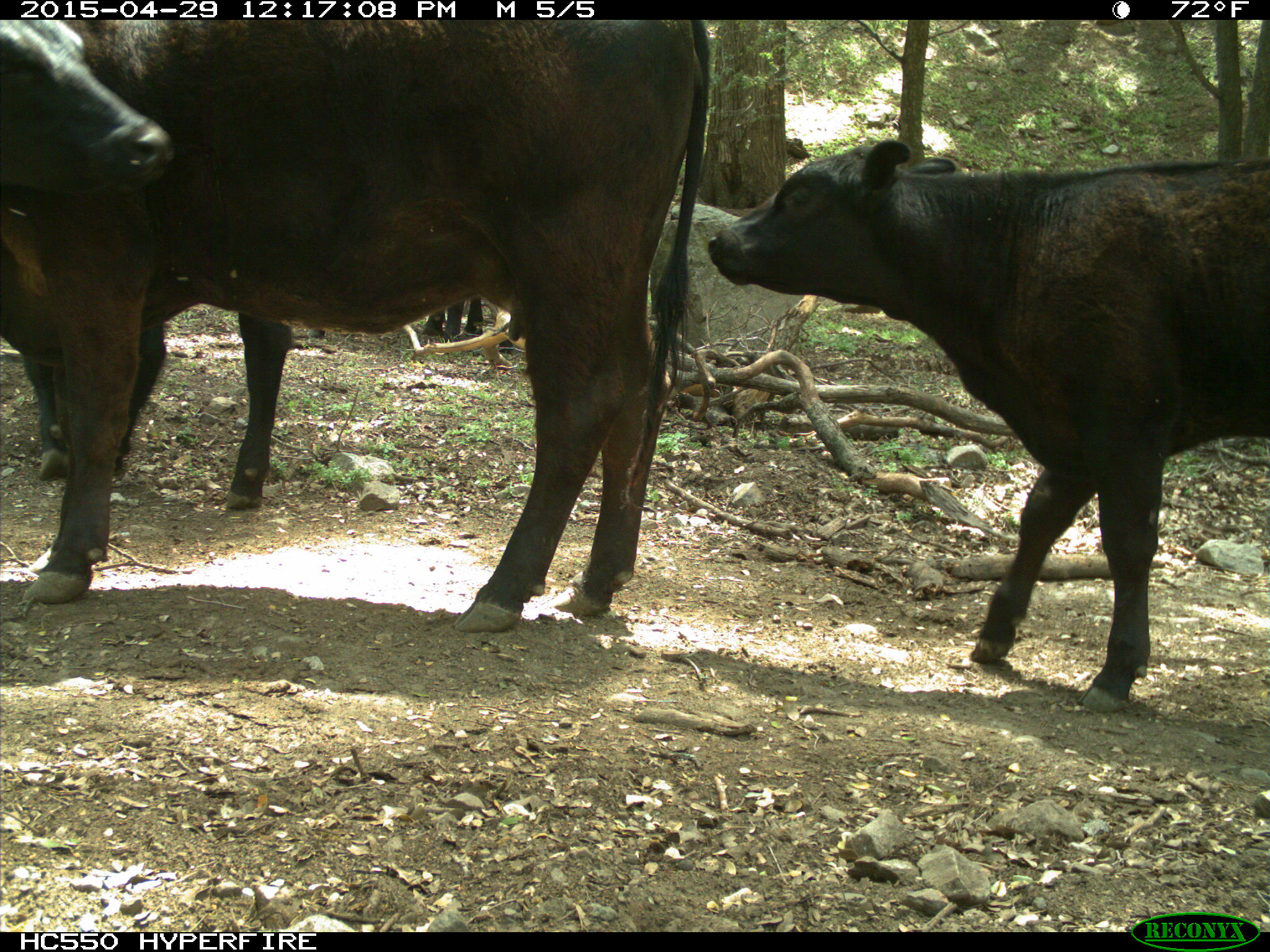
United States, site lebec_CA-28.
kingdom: Animalia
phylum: Chordata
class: Mammalia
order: Artiodactyla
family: Bovidae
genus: Bos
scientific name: Bos taurus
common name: domestic cow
Bos taurus (domestic cow).